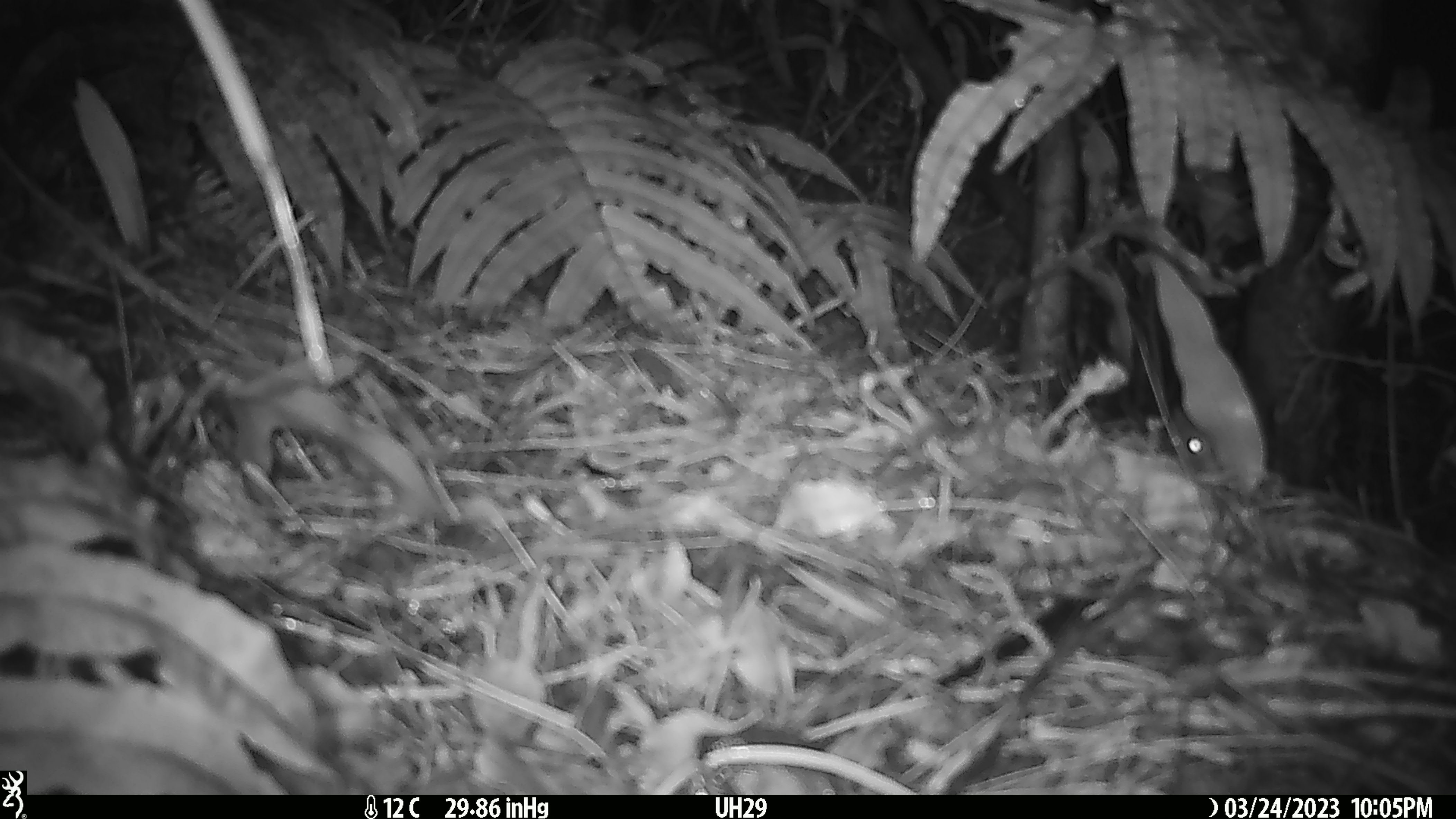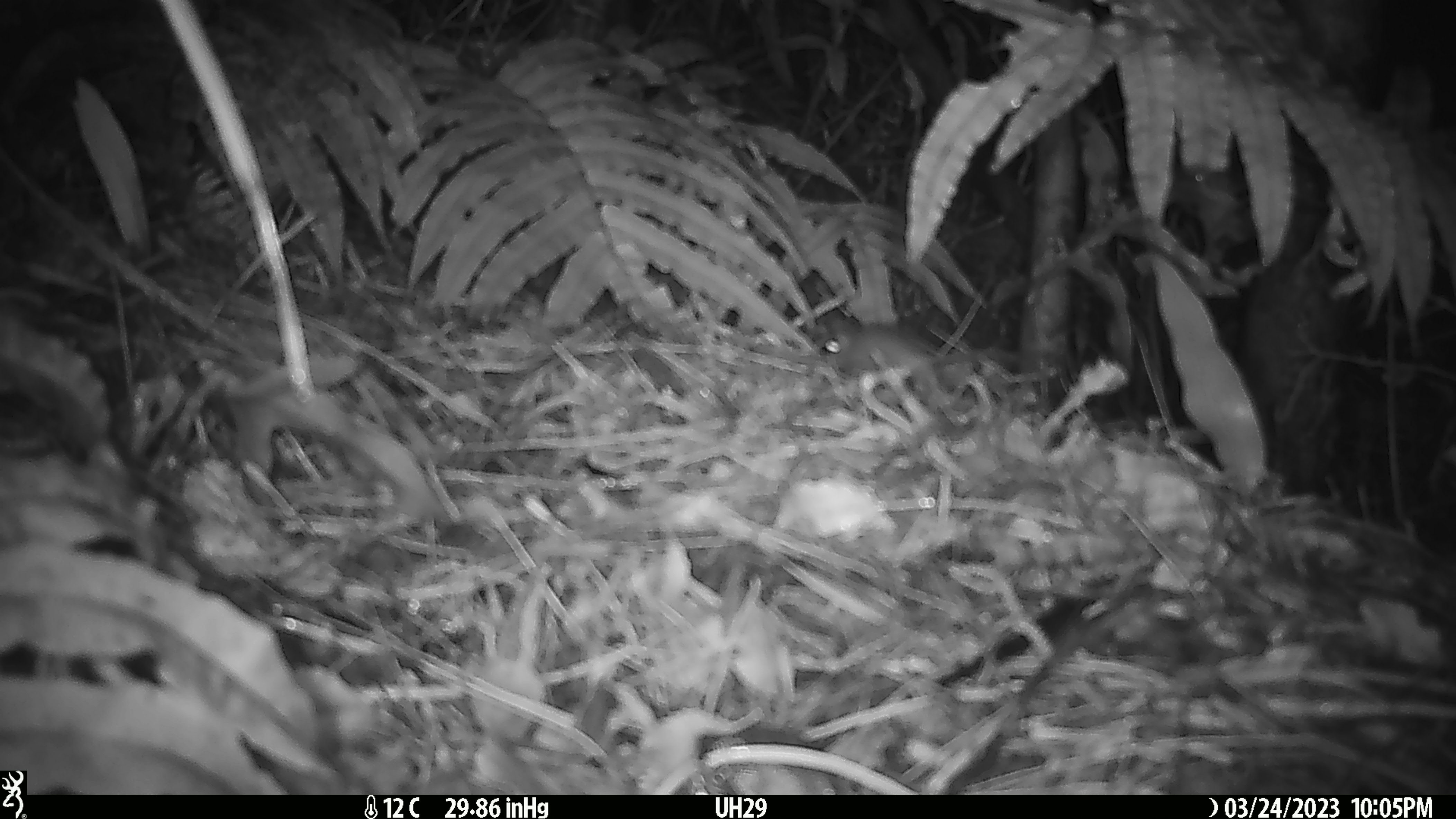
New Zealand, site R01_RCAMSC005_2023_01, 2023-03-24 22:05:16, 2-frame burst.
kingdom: Animalia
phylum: Chordata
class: Mammalia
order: Rodentia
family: Muridae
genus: Mus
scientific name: Mus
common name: mouse